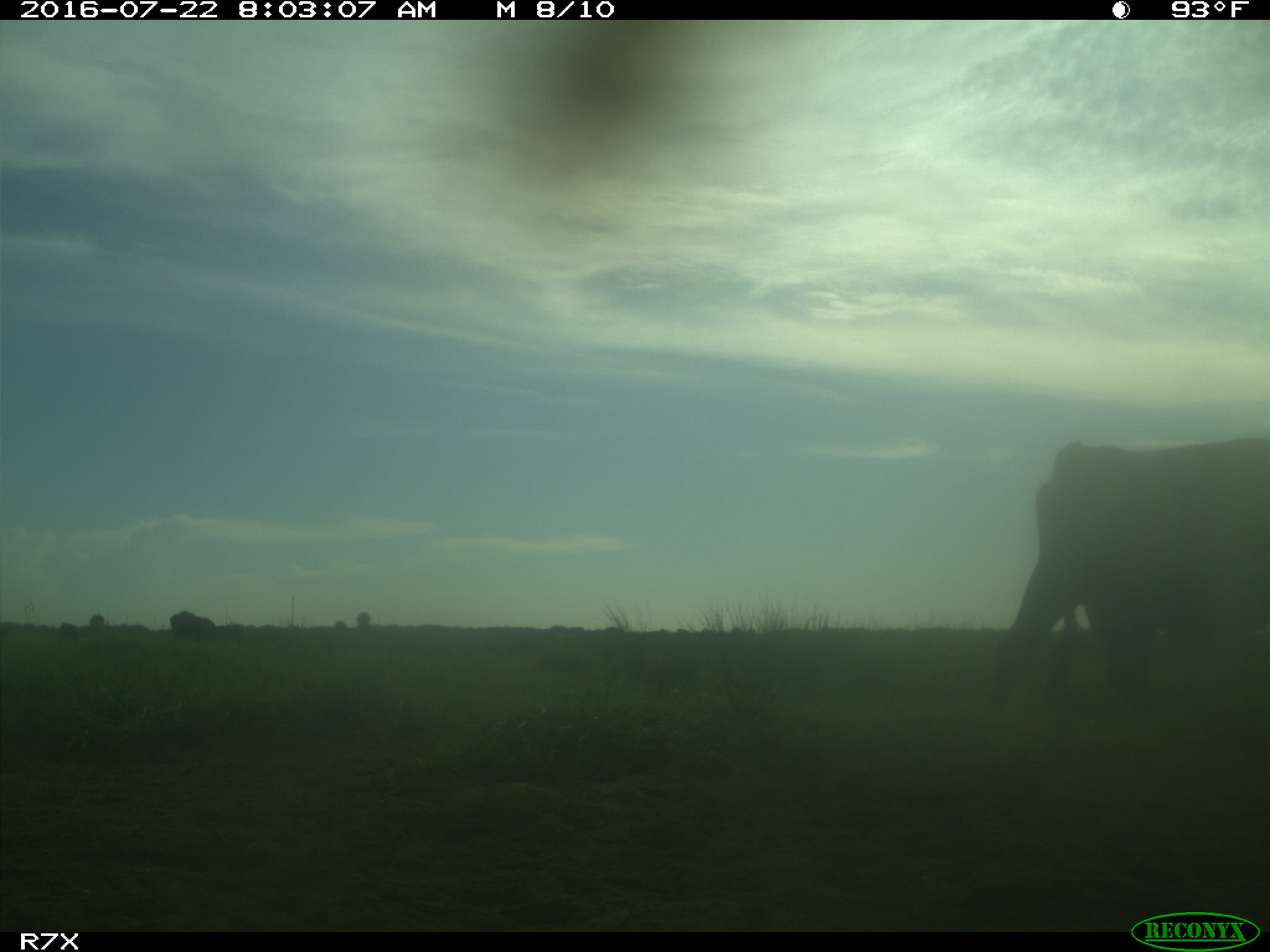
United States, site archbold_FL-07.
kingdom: Animalia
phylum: Chordata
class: Mammalia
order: Artiodactyla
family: Bovidae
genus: Bos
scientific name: Bos taurus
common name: domestic cow